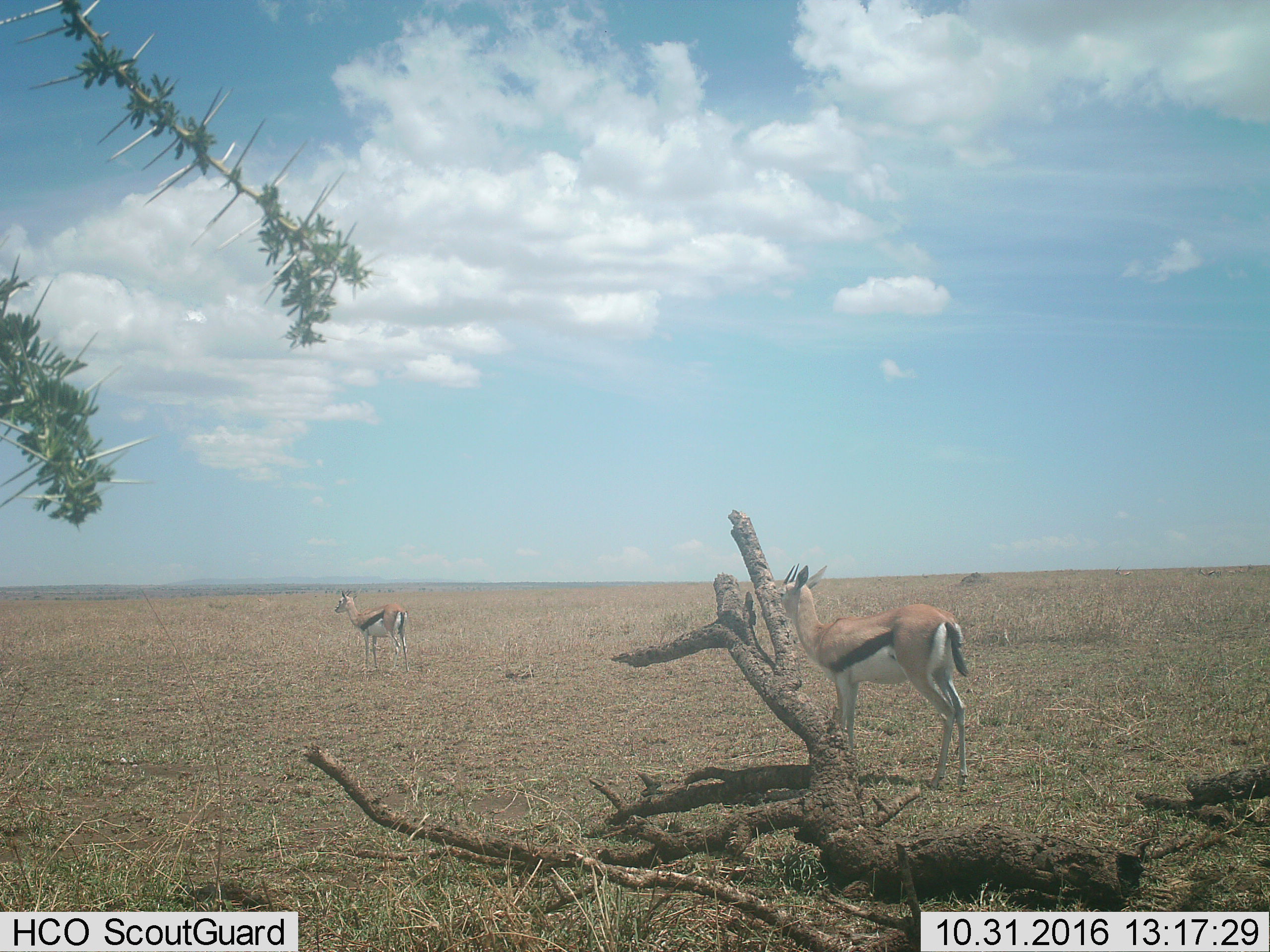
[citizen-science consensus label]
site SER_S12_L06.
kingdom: Animalia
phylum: Chordata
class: Mammalia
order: Artiodactyla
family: Bovidae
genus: Eudorcas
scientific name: Eudorcas thomsonii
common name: thomson's gazelle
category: gazellethomsons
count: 2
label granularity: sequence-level